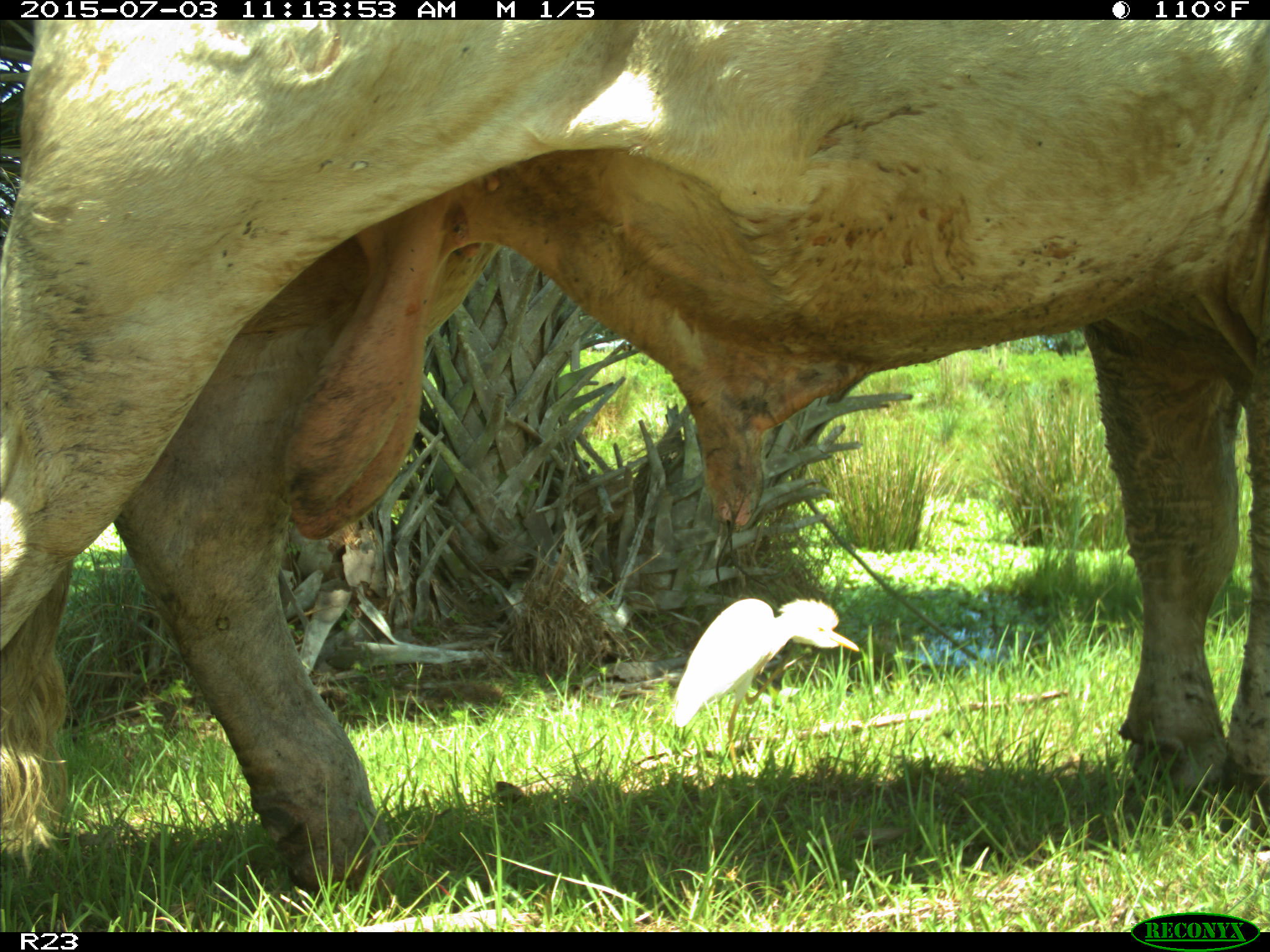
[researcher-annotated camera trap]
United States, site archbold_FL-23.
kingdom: Animalia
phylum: Chordata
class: Mammalia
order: Artiodactyla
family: Bovidae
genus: Bos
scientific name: Bos taurus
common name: domestic cow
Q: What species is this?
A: Bos taurus (domestic cow).